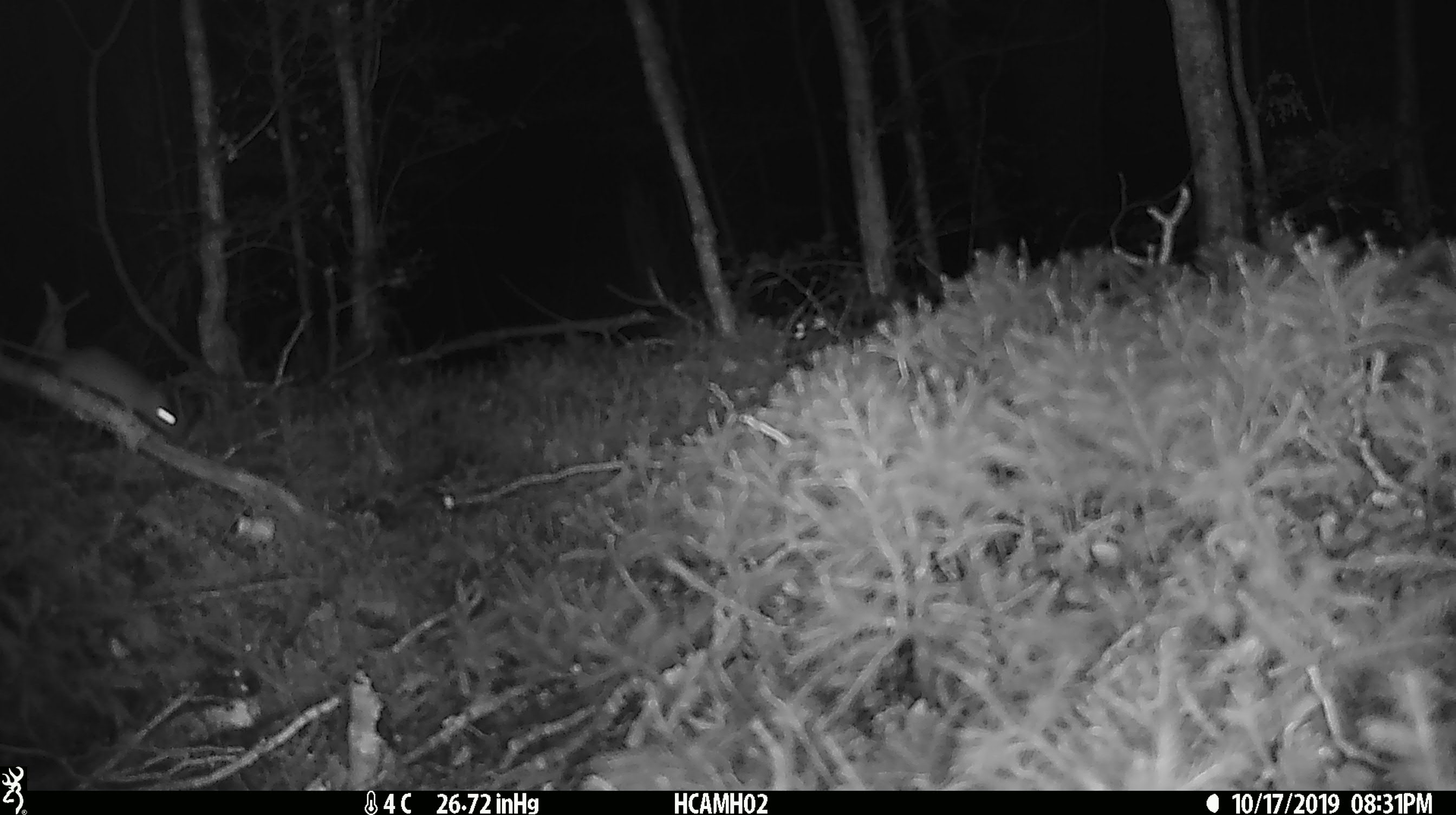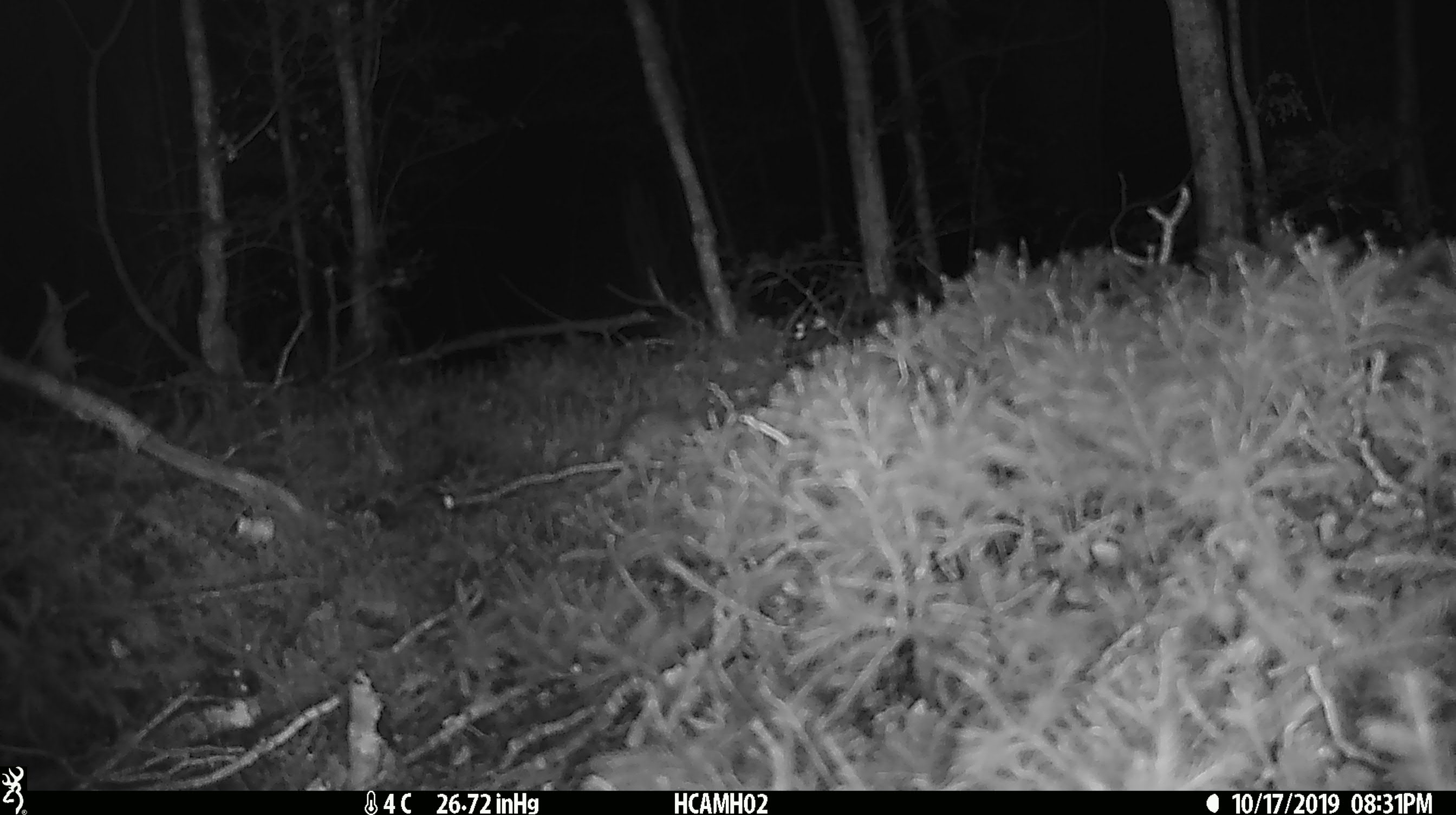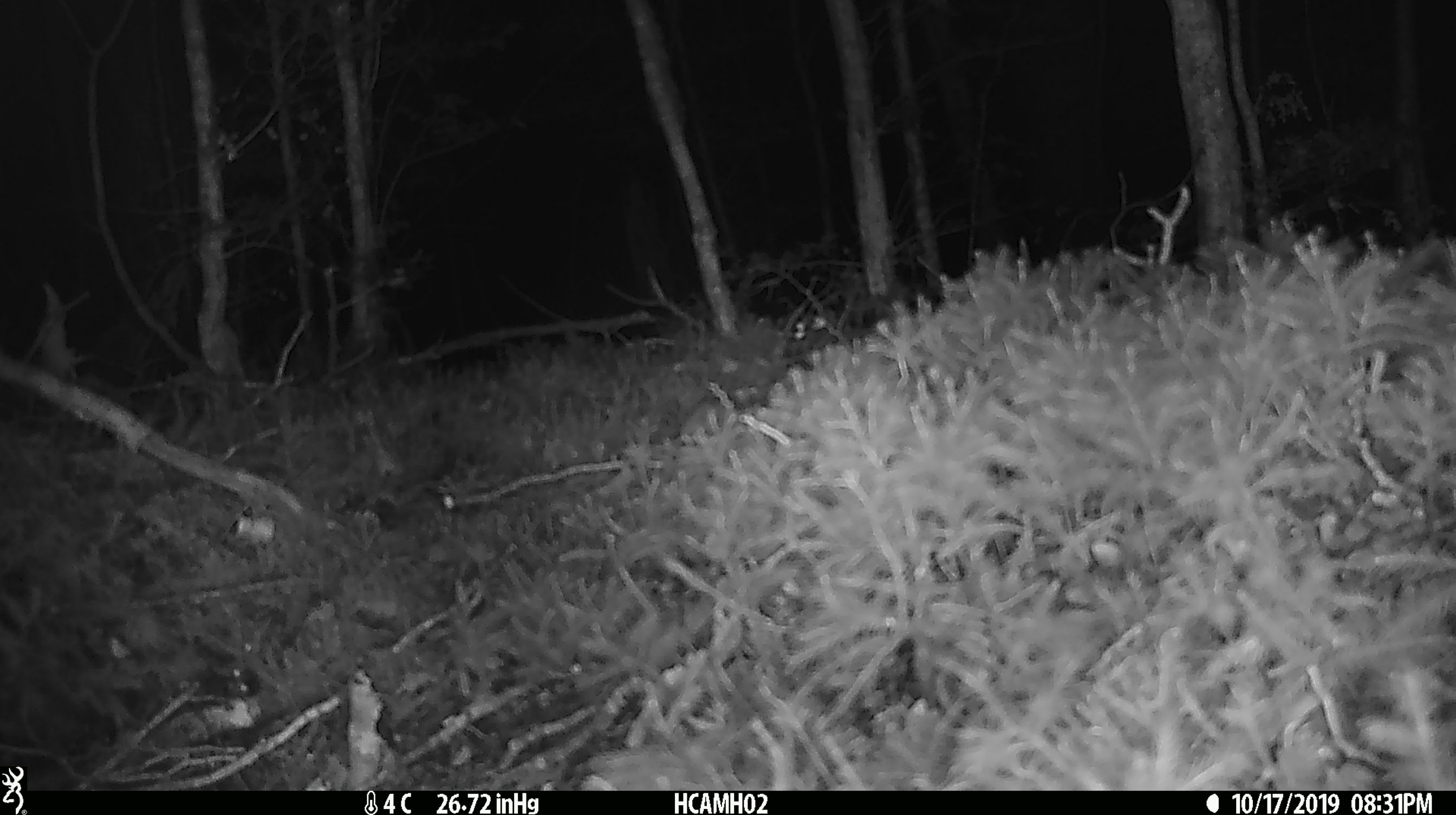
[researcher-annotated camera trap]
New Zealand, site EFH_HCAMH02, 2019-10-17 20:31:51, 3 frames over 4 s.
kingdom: Animalia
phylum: Chordata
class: Mammalia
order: Rodentia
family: Muridae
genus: Mus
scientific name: Mus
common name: mouse